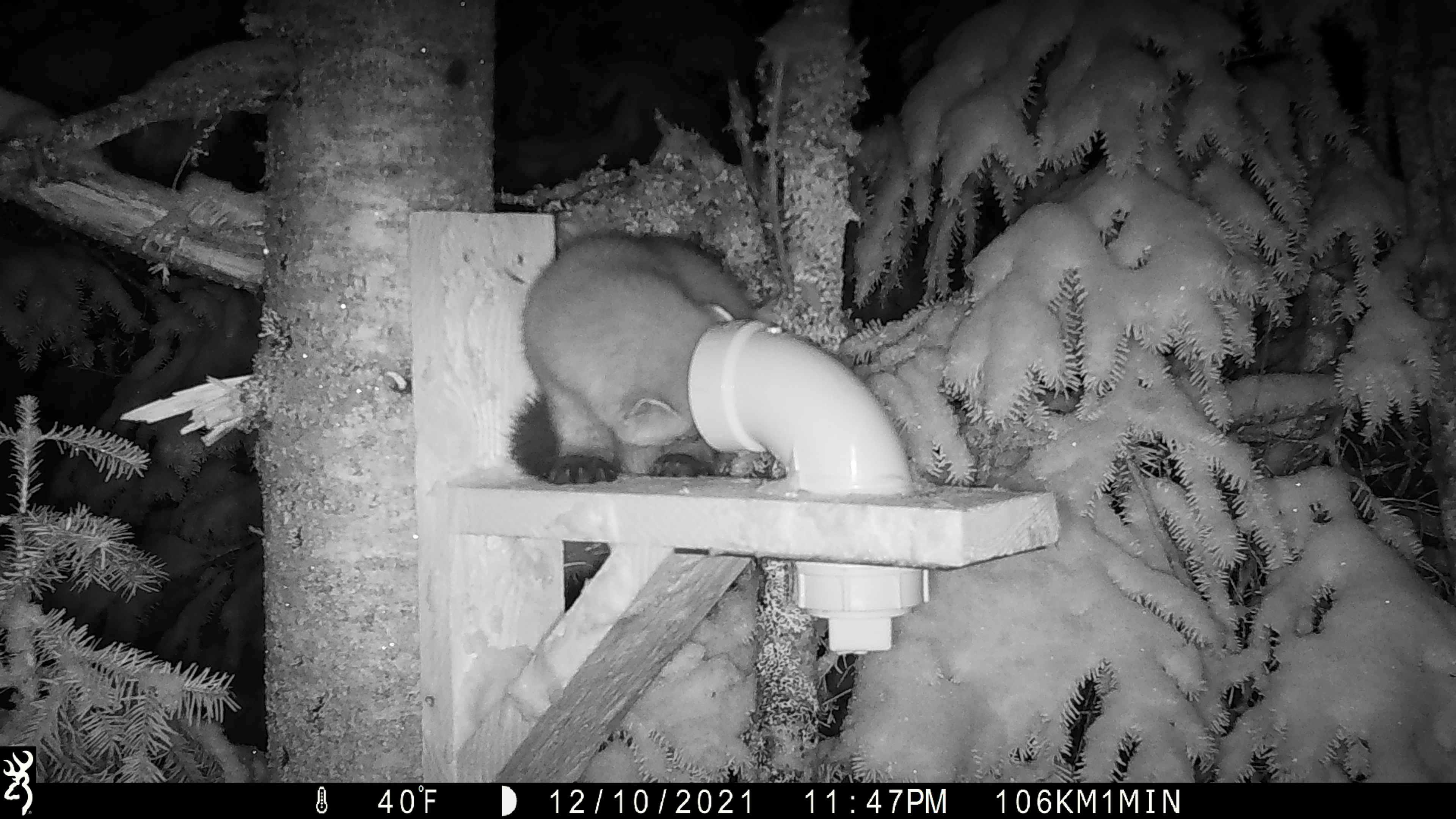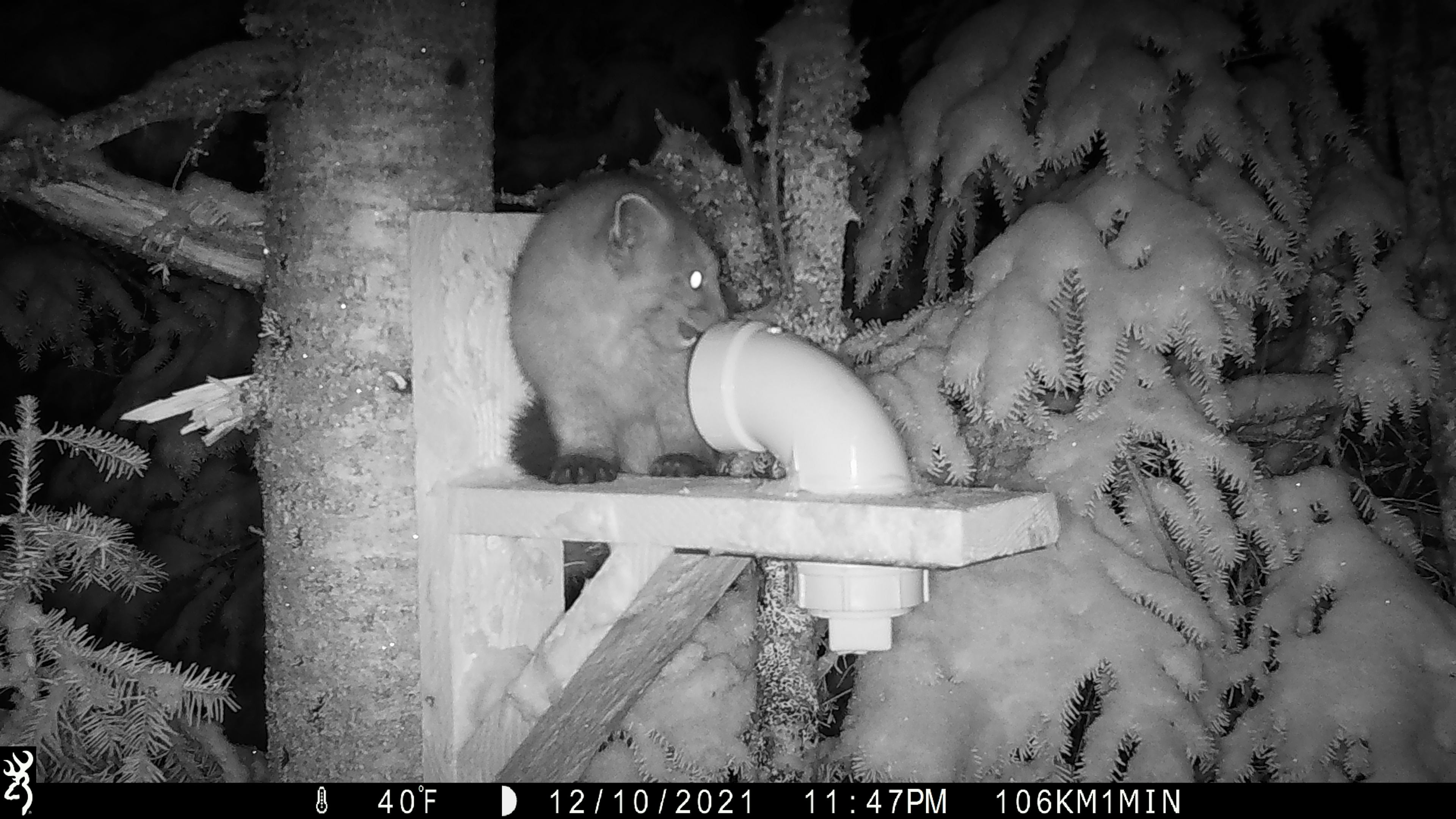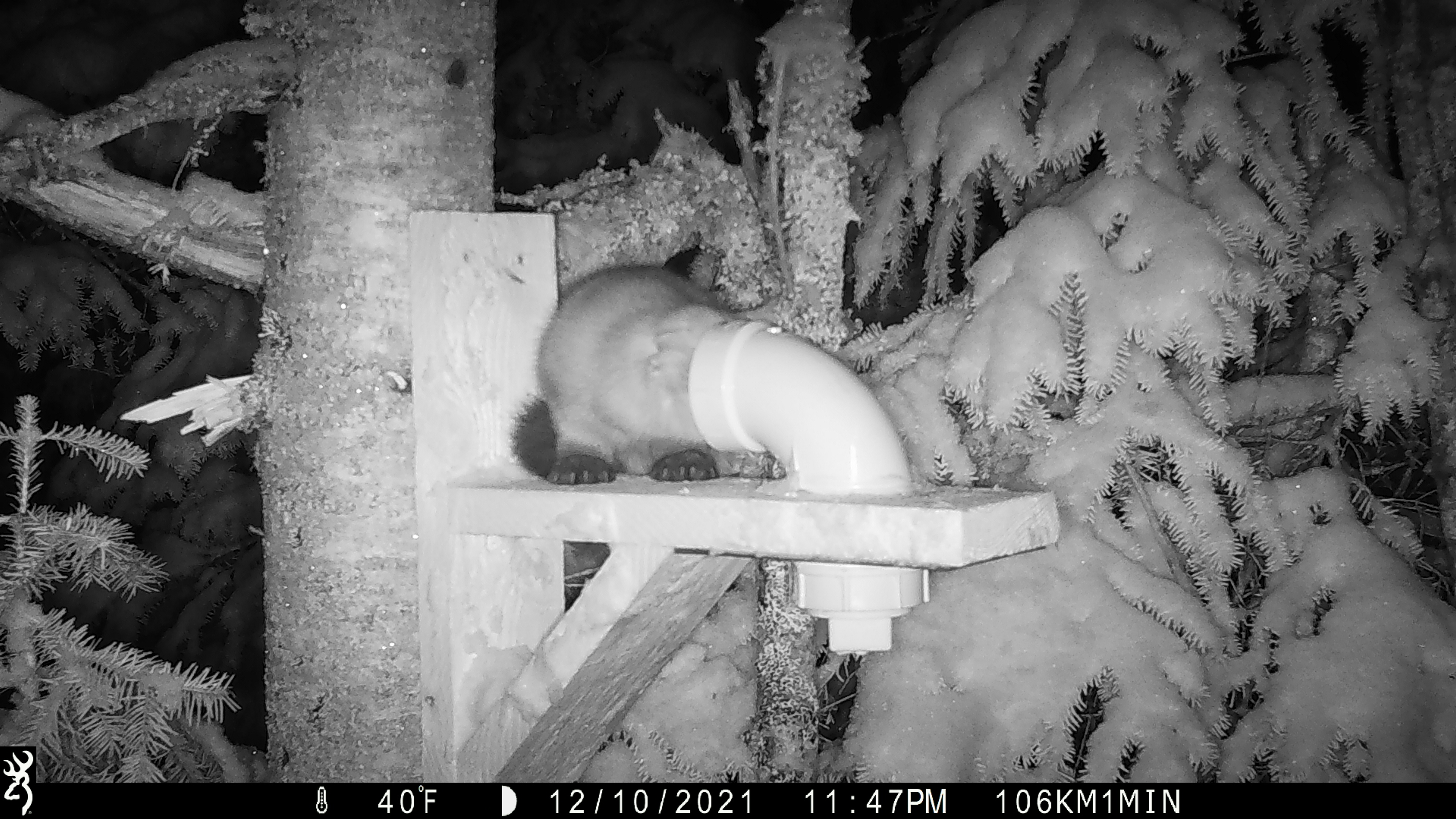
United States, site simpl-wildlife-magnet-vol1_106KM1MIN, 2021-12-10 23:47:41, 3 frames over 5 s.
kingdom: Animalia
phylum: Chordata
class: Mammalia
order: Carnivora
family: Mustelidae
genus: Martes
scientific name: Martes americana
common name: american marten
American marten (Martes americana).